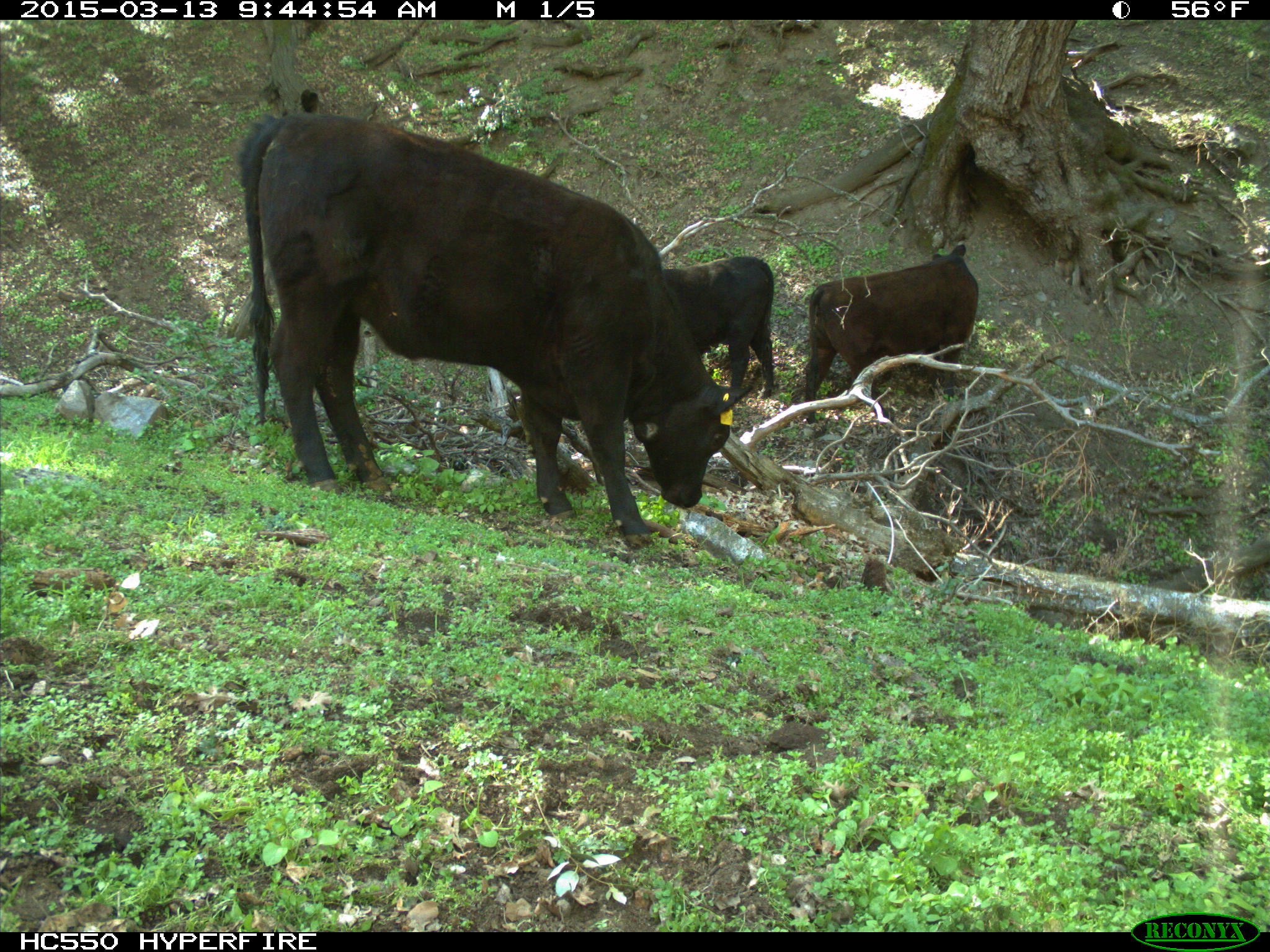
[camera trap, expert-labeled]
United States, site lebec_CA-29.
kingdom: Animalia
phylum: Chordata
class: Mammalia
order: Artiodactyla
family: Bovidae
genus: Bos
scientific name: Bos taurus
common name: domestic cow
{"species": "Bos taurus (domestic cow)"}